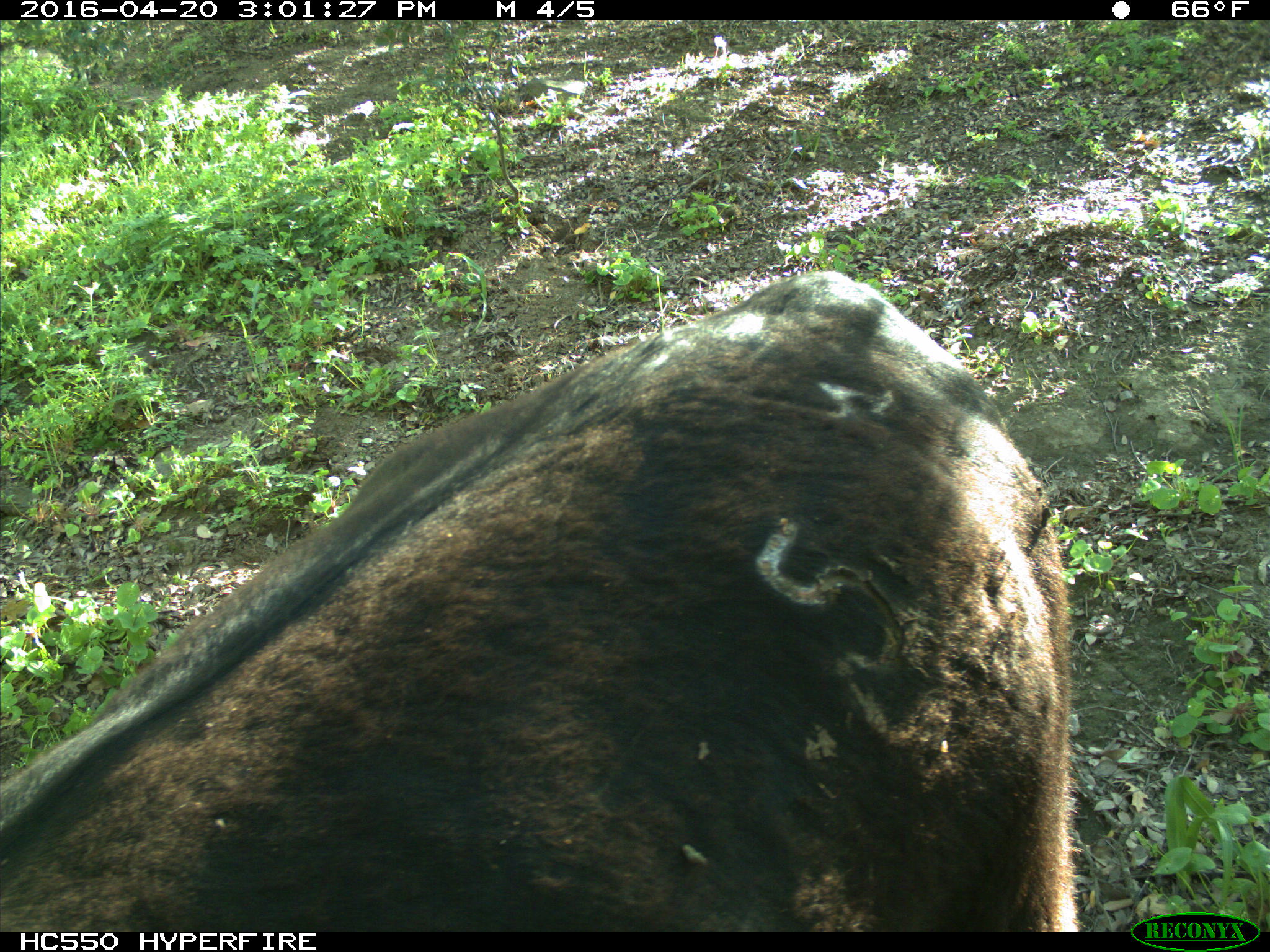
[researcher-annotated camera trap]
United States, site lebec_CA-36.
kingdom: Animalia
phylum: Chordata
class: Mammalia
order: Artiodactyla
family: Bovidae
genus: Bos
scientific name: Bos taurus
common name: domestic cow